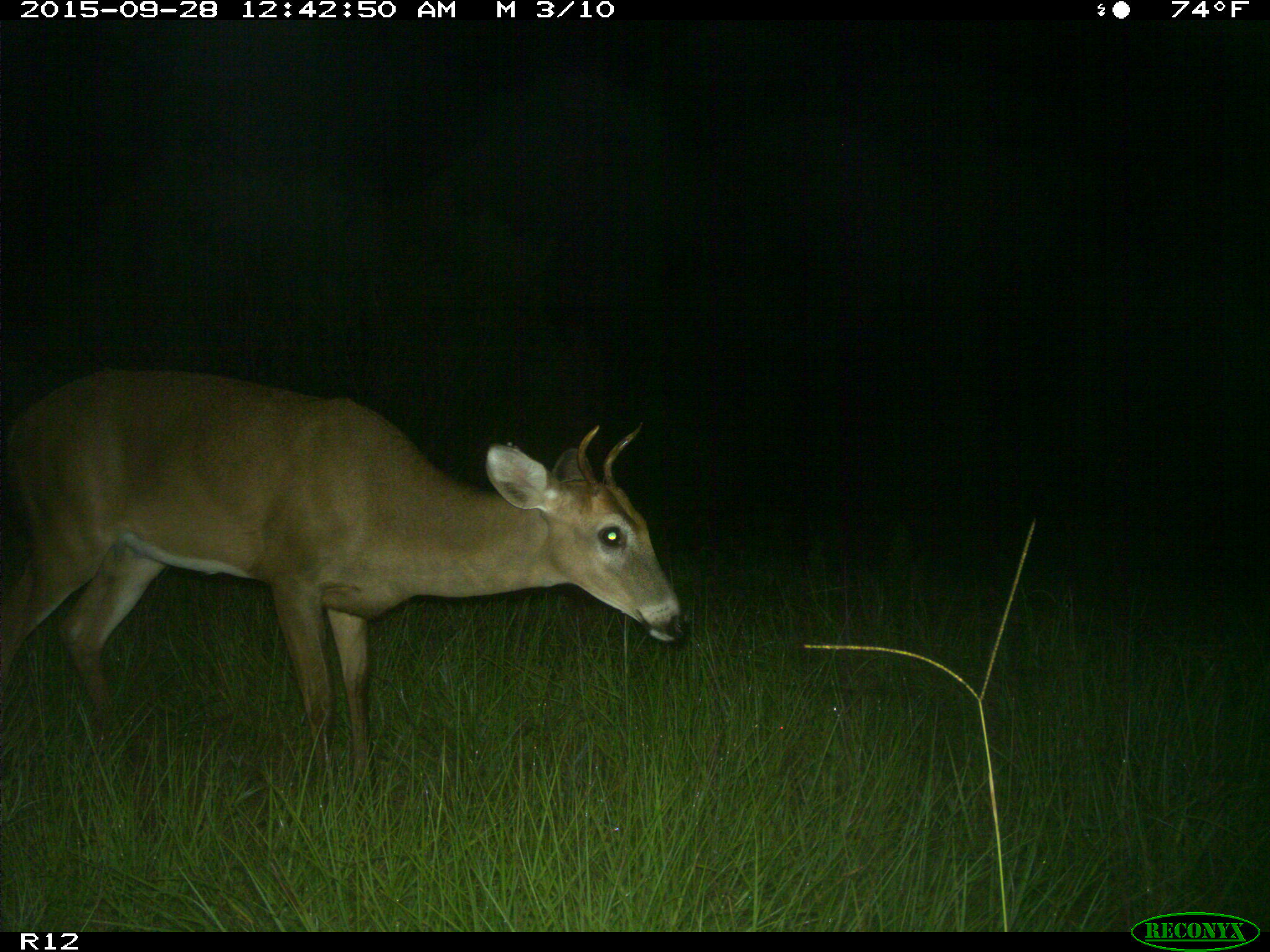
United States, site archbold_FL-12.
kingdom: Animalia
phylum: Chordata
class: Mammalia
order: Artiodactyla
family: Cervidae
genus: Odocoileus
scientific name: Odocoileus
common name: deer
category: unidentified deer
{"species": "unidentified deer (deer) (Odocoileus)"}